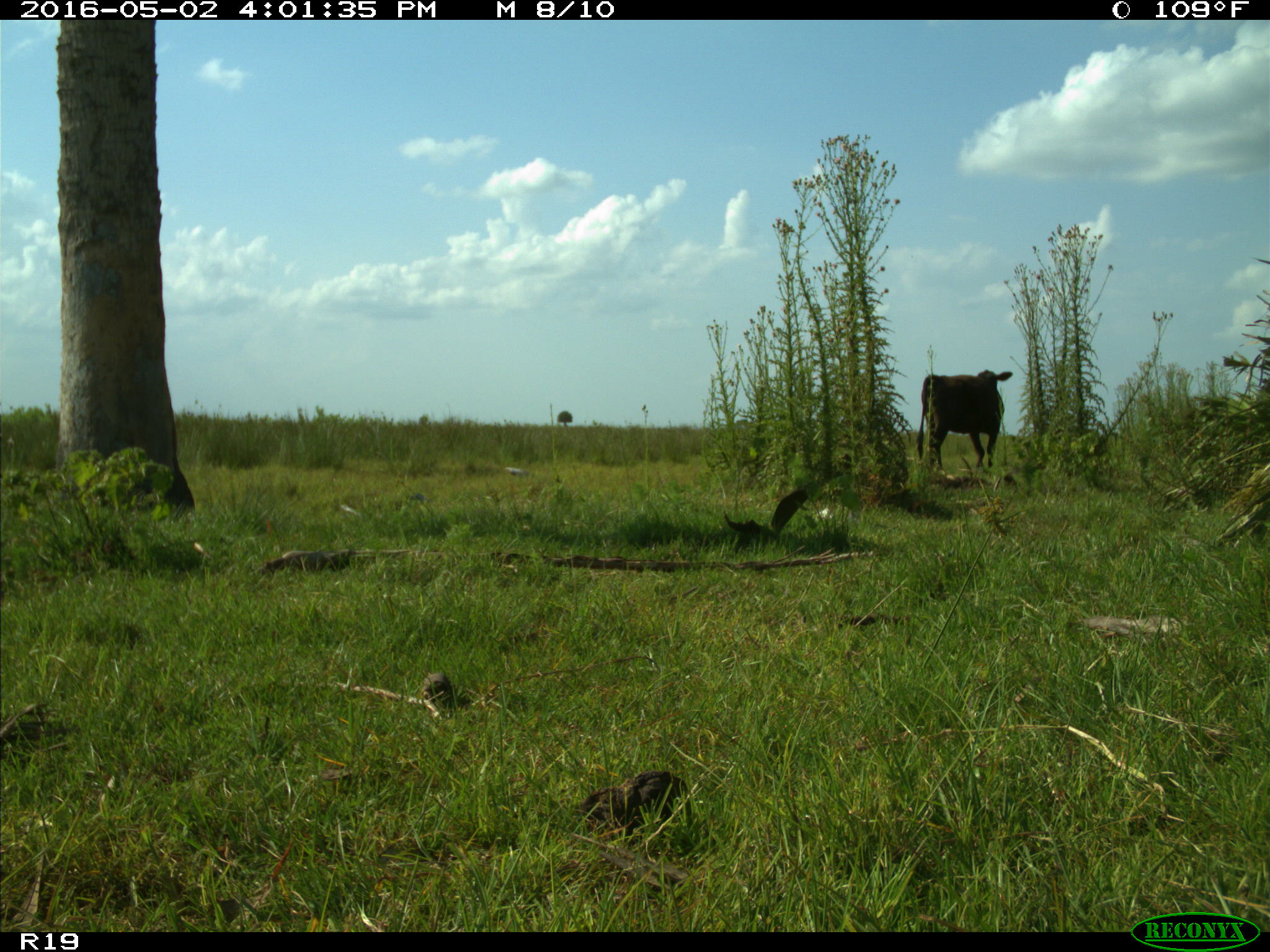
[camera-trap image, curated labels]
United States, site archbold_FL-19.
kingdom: Animalia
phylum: Chordata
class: Mammalia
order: Artiodactyla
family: Bovidae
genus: Bos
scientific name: Bos taurus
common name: domestic cow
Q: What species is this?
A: Bos taurus (domestic cow).